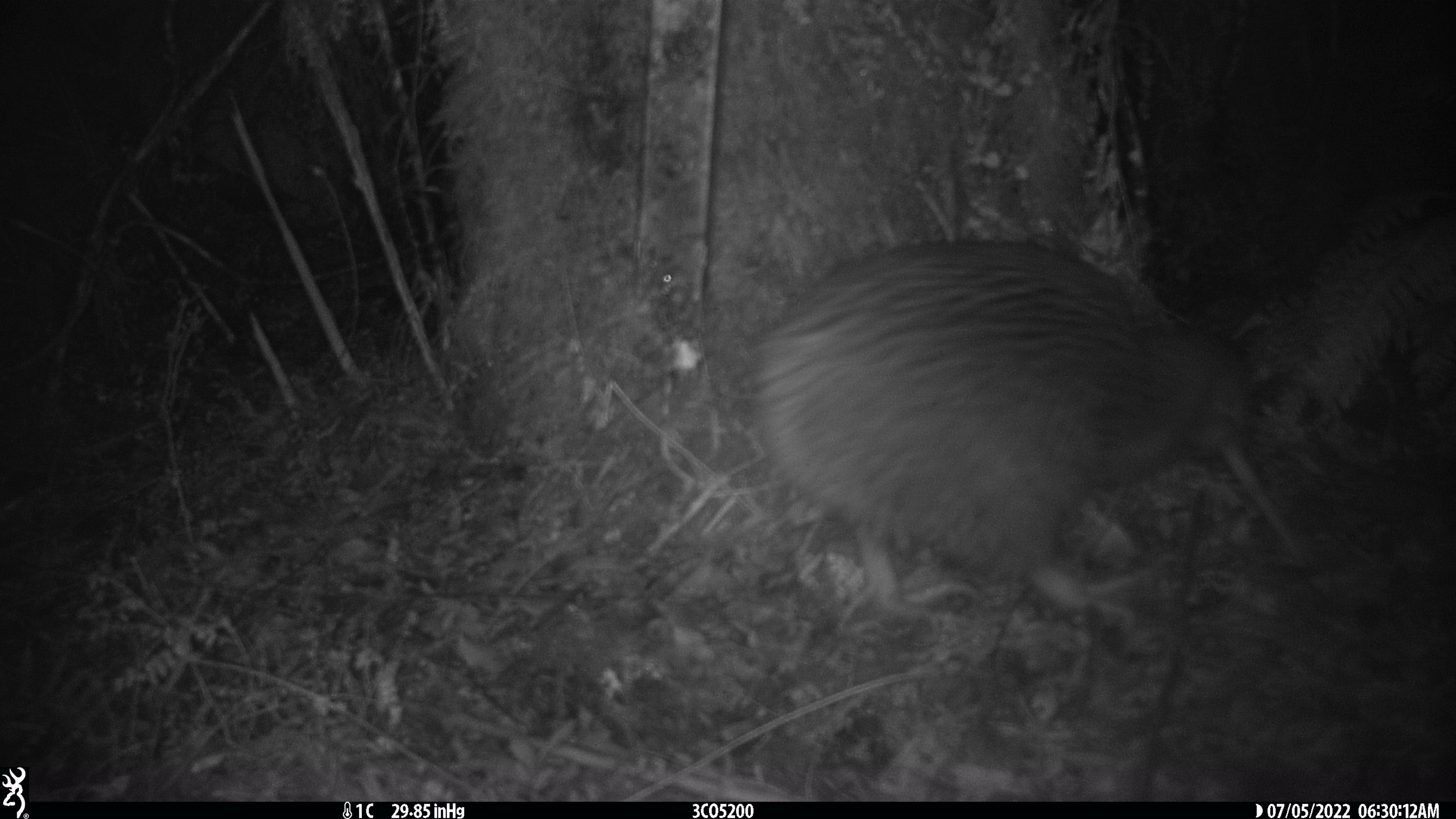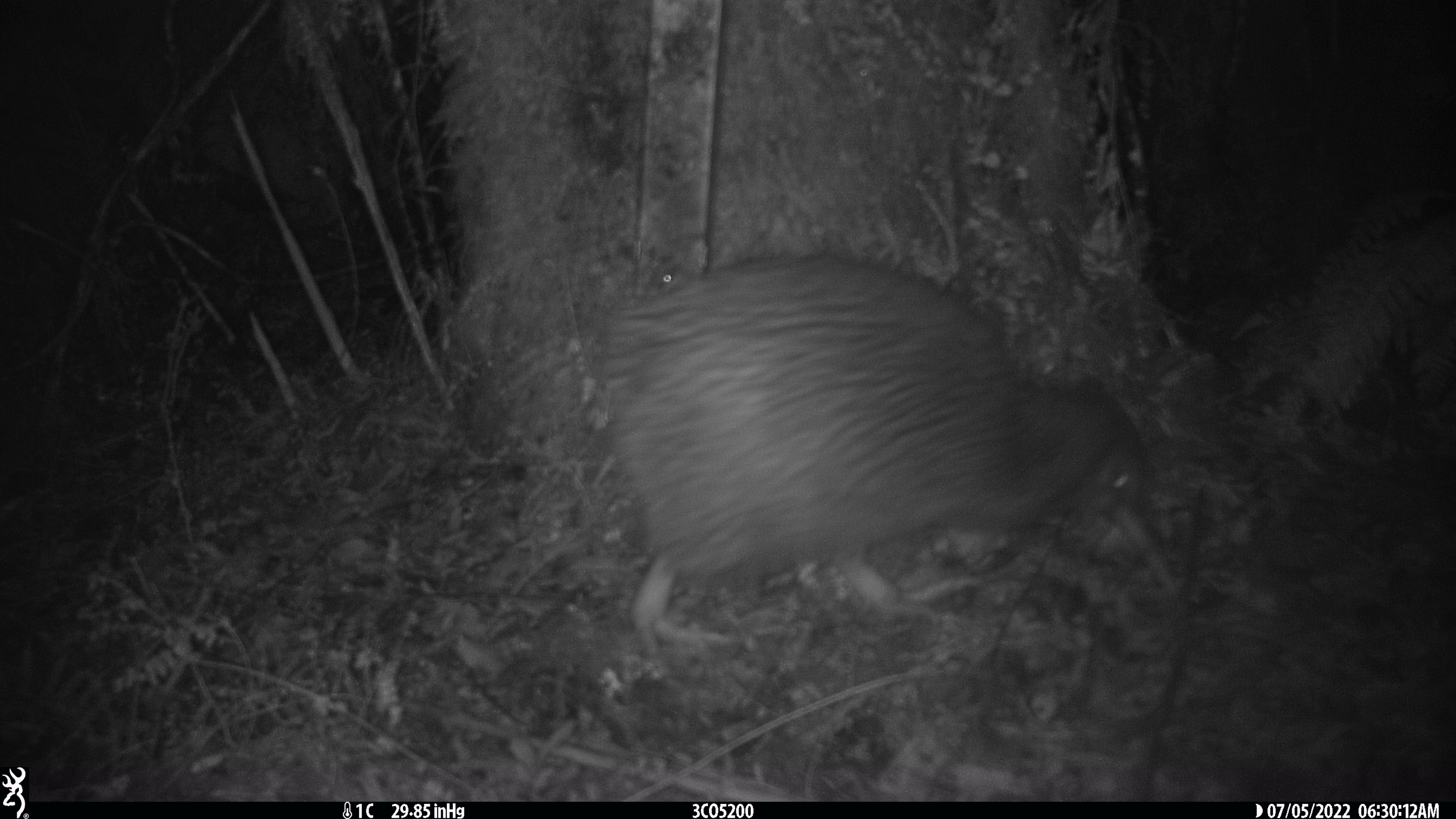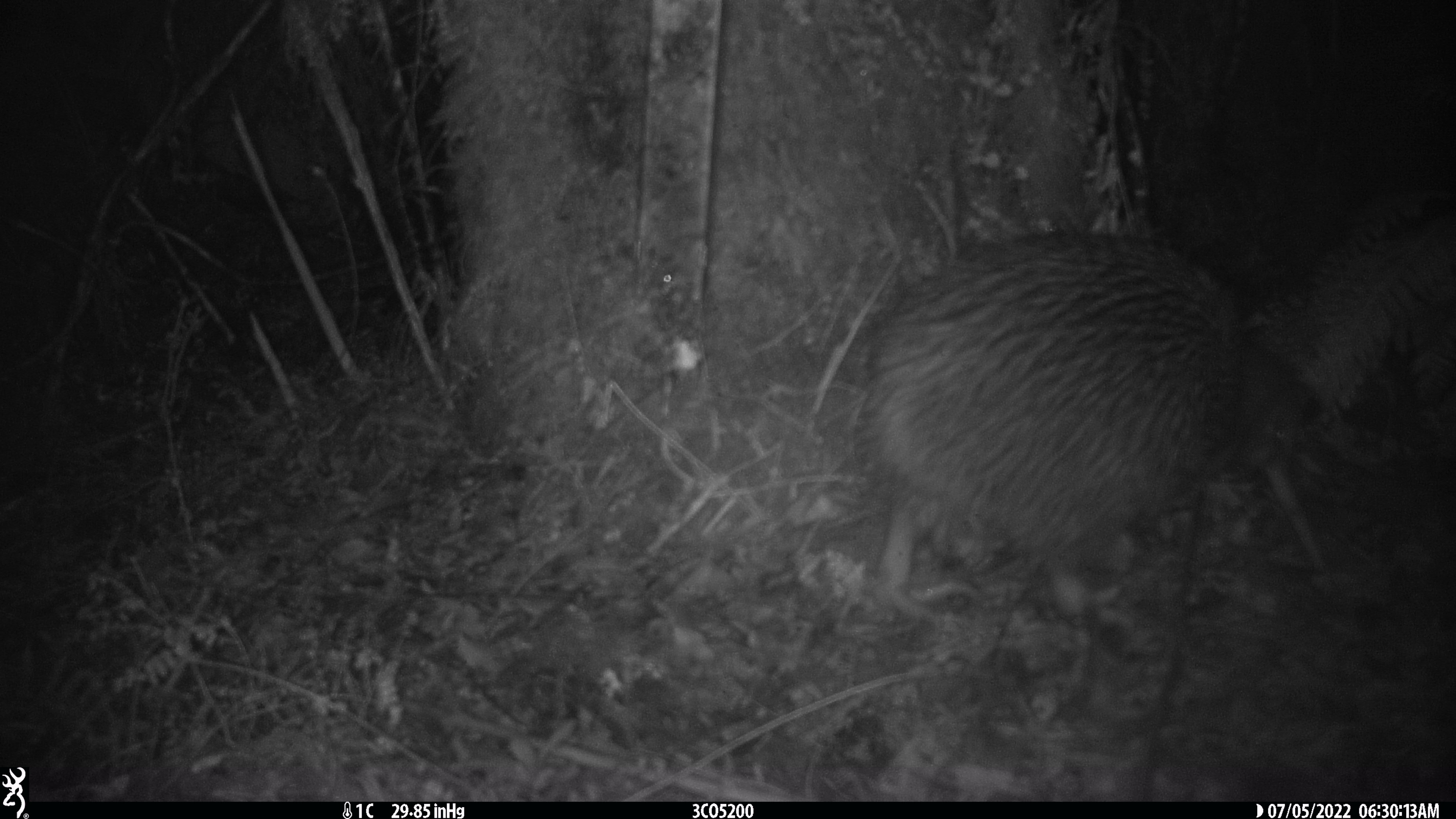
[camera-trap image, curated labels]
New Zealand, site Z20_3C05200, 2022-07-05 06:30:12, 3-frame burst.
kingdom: Animalia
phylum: Chordata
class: Aves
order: Apterygiformes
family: Apterygidae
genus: Apteryx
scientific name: Apteryx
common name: kiwi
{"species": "kiwi (Apteryx)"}